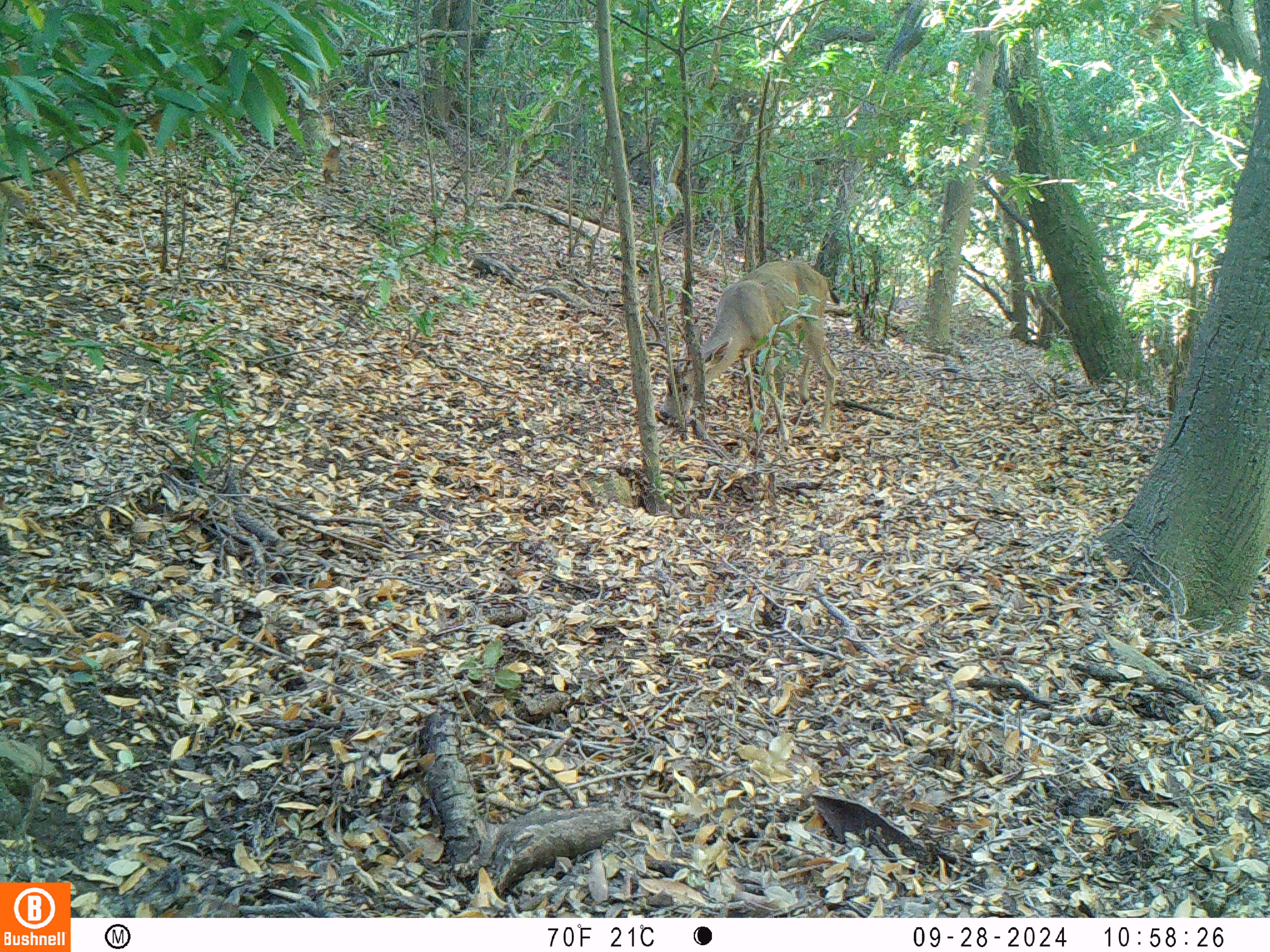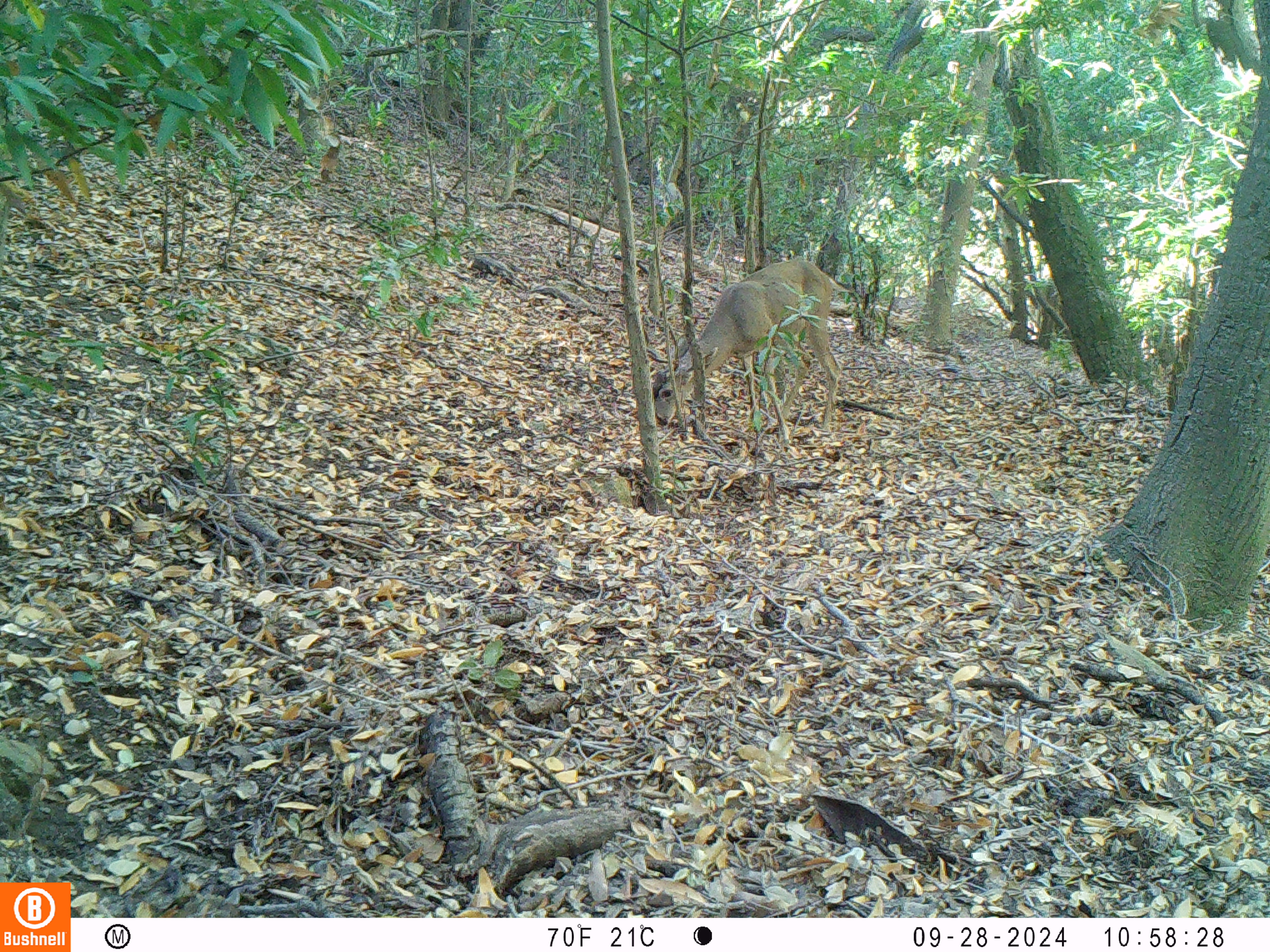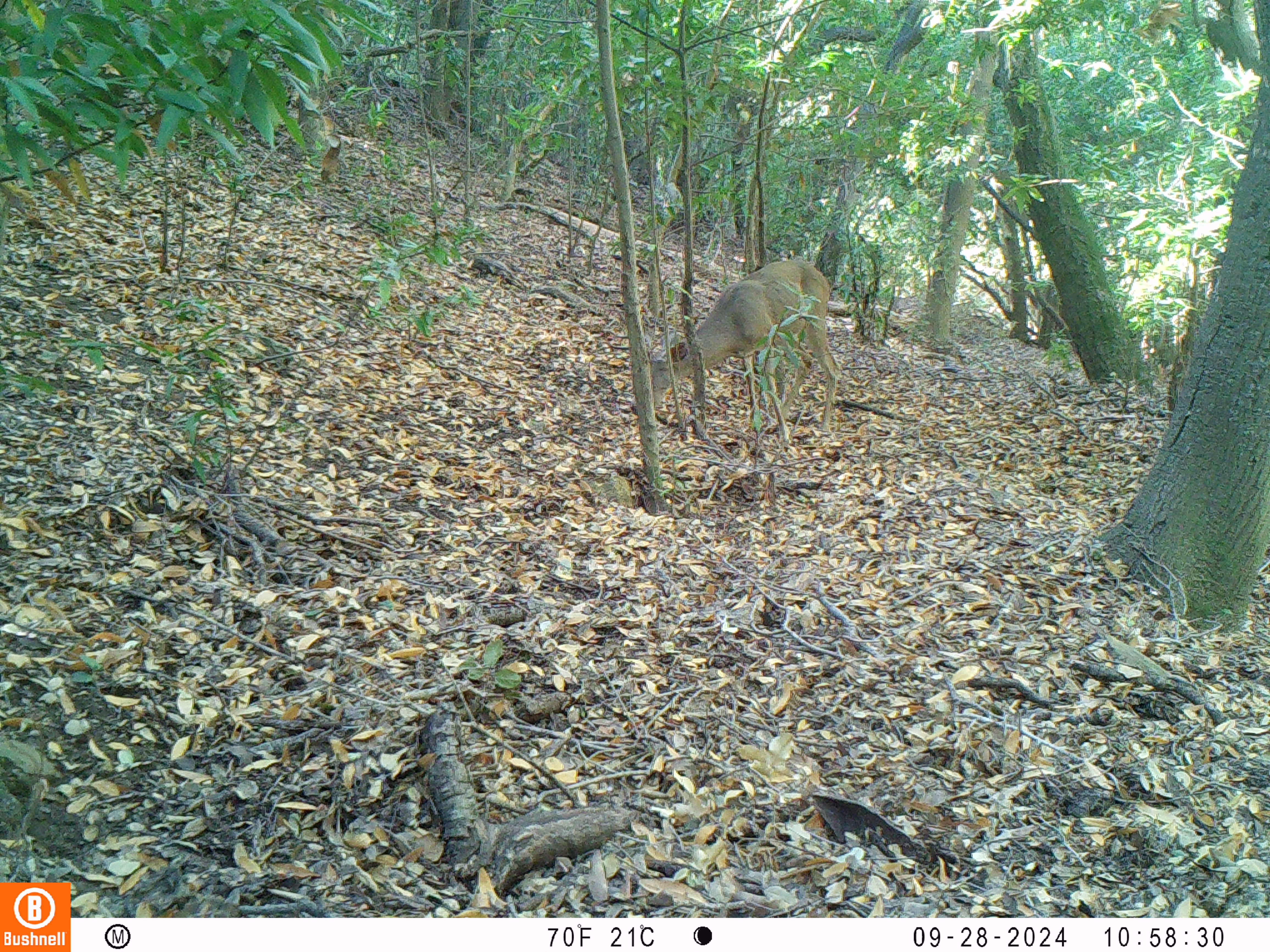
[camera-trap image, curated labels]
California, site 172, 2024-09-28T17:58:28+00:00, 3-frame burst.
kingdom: Animalia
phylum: Chordata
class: Mammalia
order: Artiodactyla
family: Cervidae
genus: Odocoileus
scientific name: Odocoileus hemionus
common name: mule deer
Mule deer (Odocoileus hemionus).